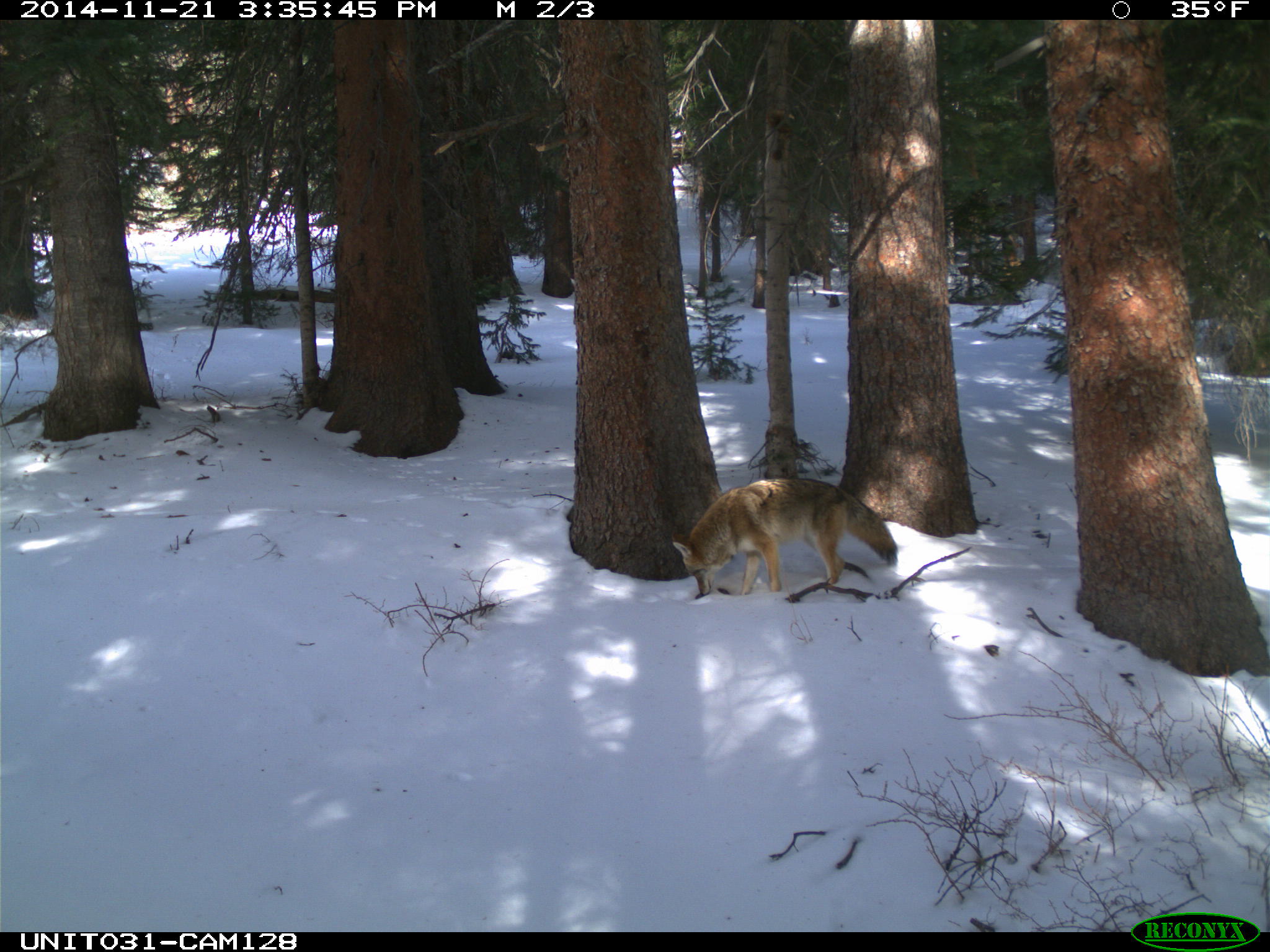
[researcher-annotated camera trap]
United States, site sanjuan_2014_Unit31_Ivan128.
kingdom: Animalia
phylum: Chordata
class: Mammalia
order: Carnivora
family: Canidae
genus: Canis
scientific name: Canis latrans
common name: coyote